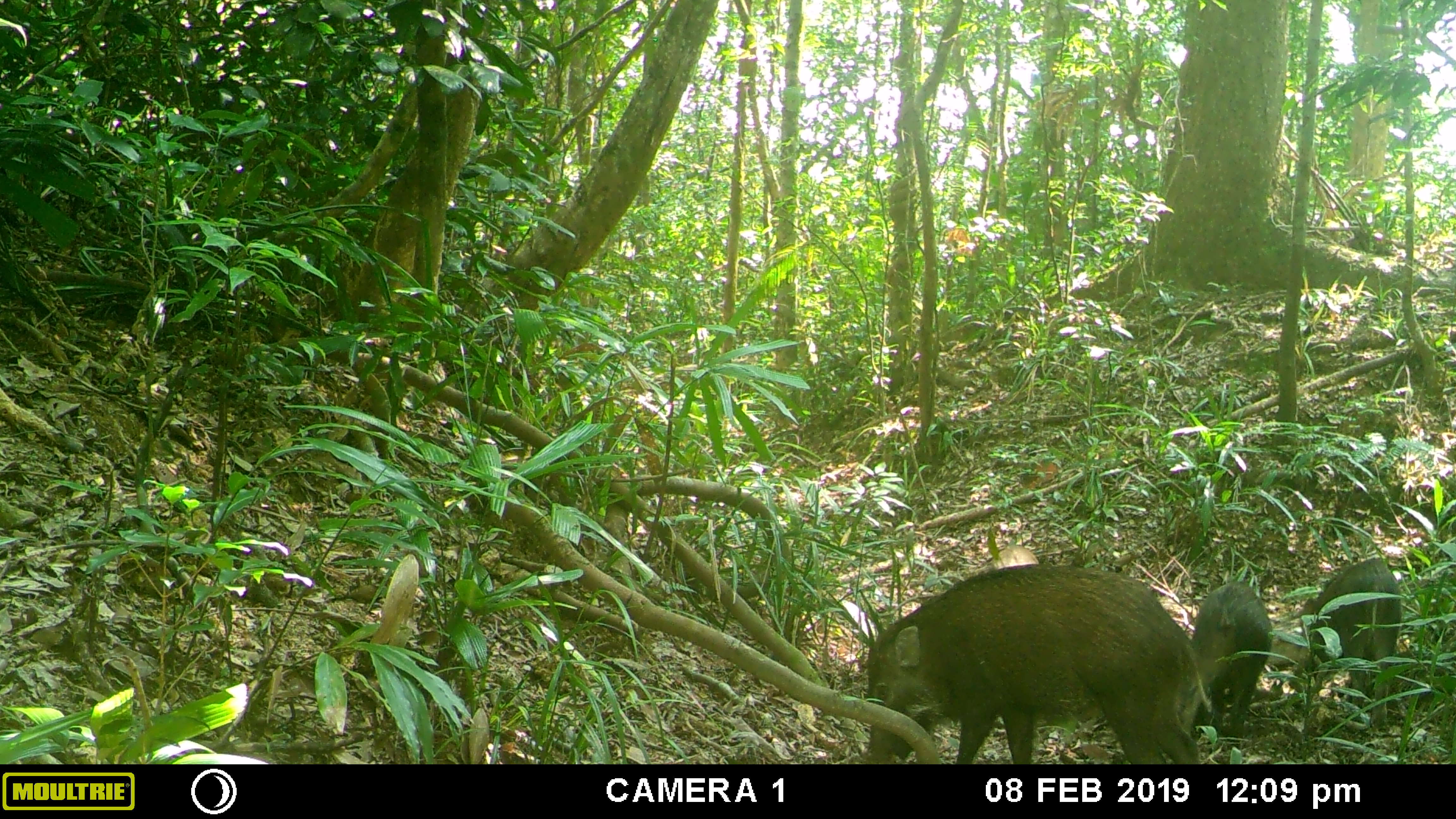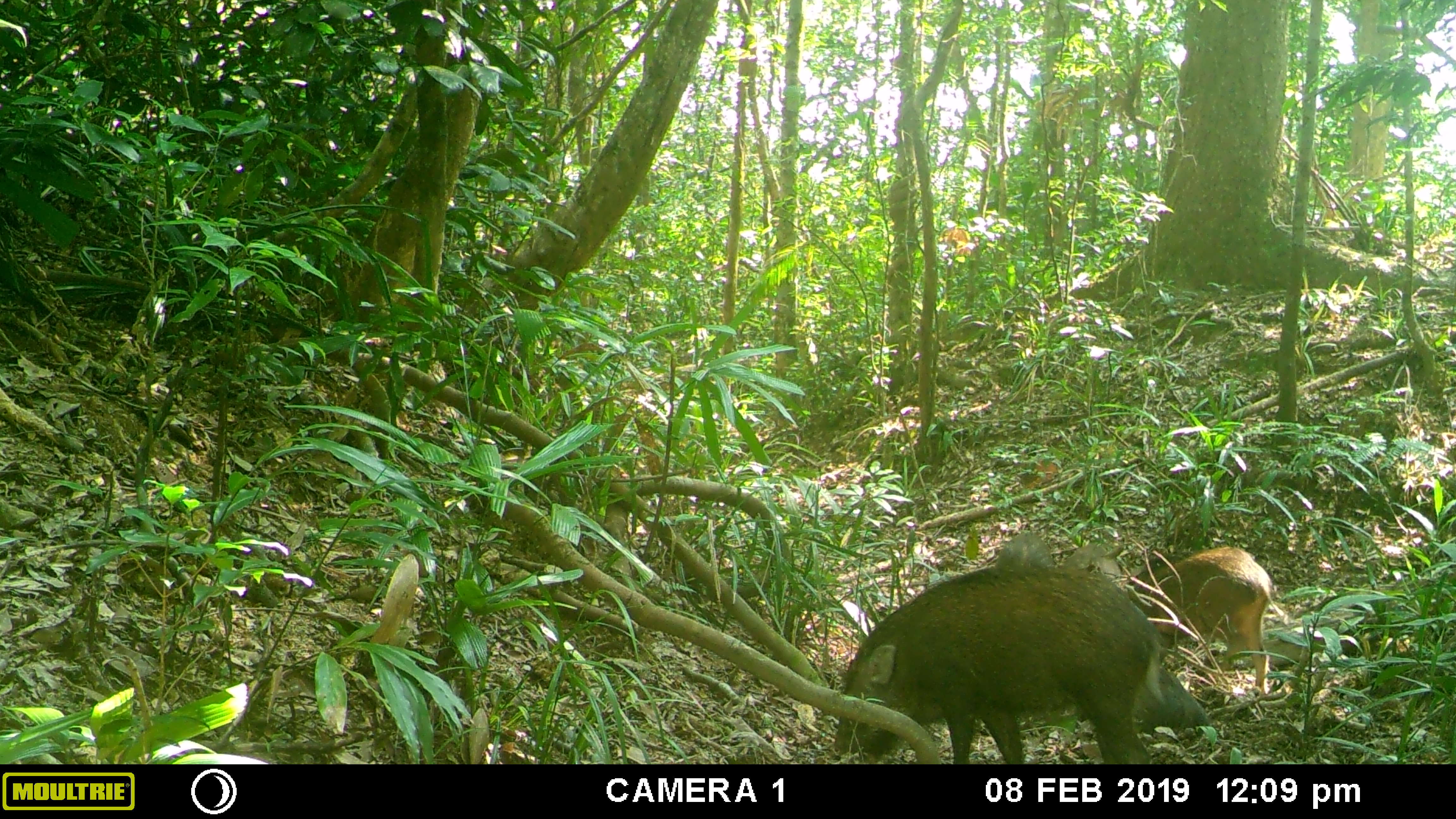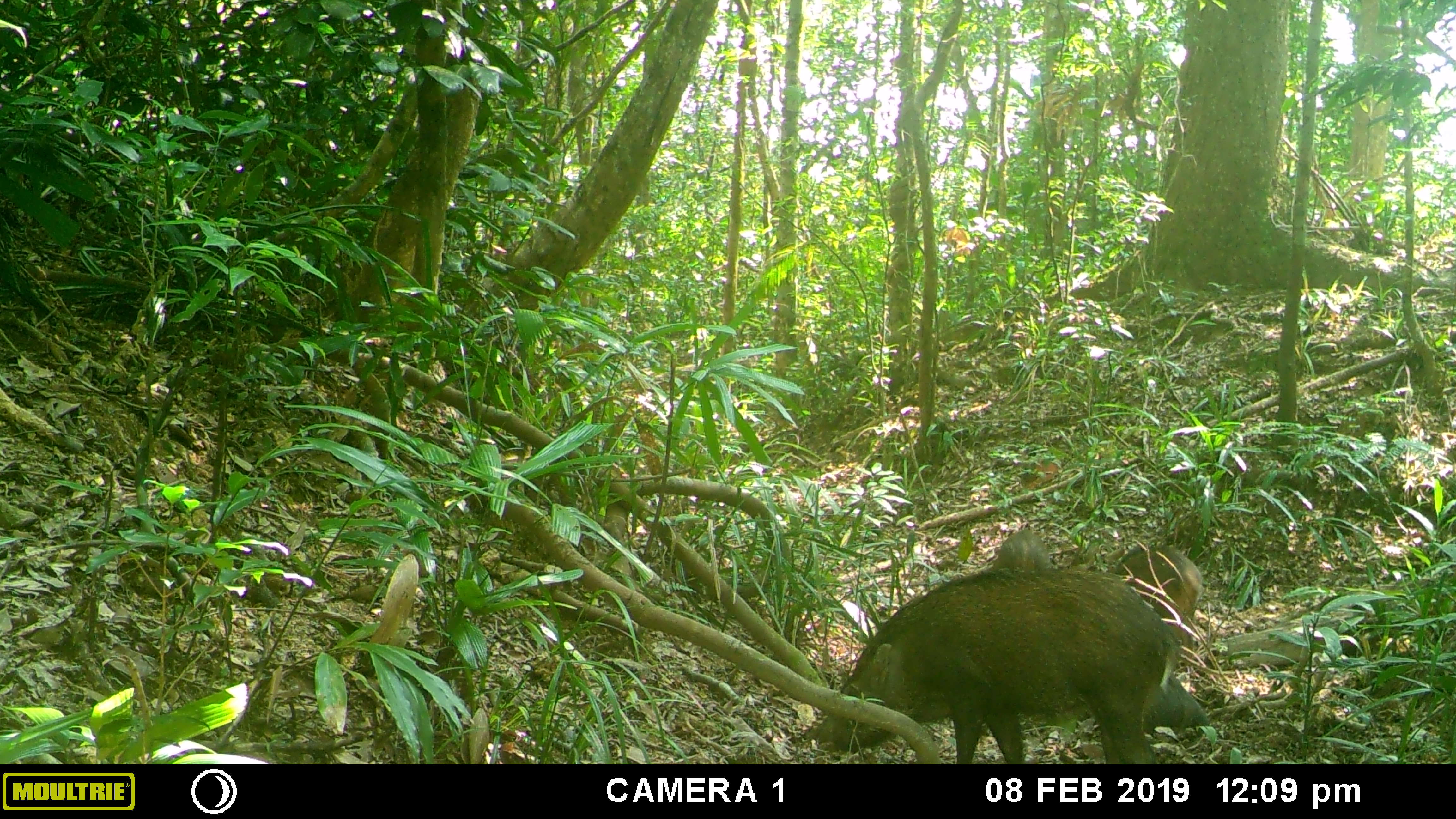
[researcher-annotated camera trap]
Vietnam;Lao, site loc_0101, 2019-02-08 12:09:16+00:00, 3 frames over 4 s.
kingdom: Animalia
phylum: Chordata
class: Mammalia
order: Artiodactyla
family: Suidae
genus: Sus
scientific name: Sus scrofa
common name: eurasian wild pig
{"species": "eurasian wild pig (Sus scrofa)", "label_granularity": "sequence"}